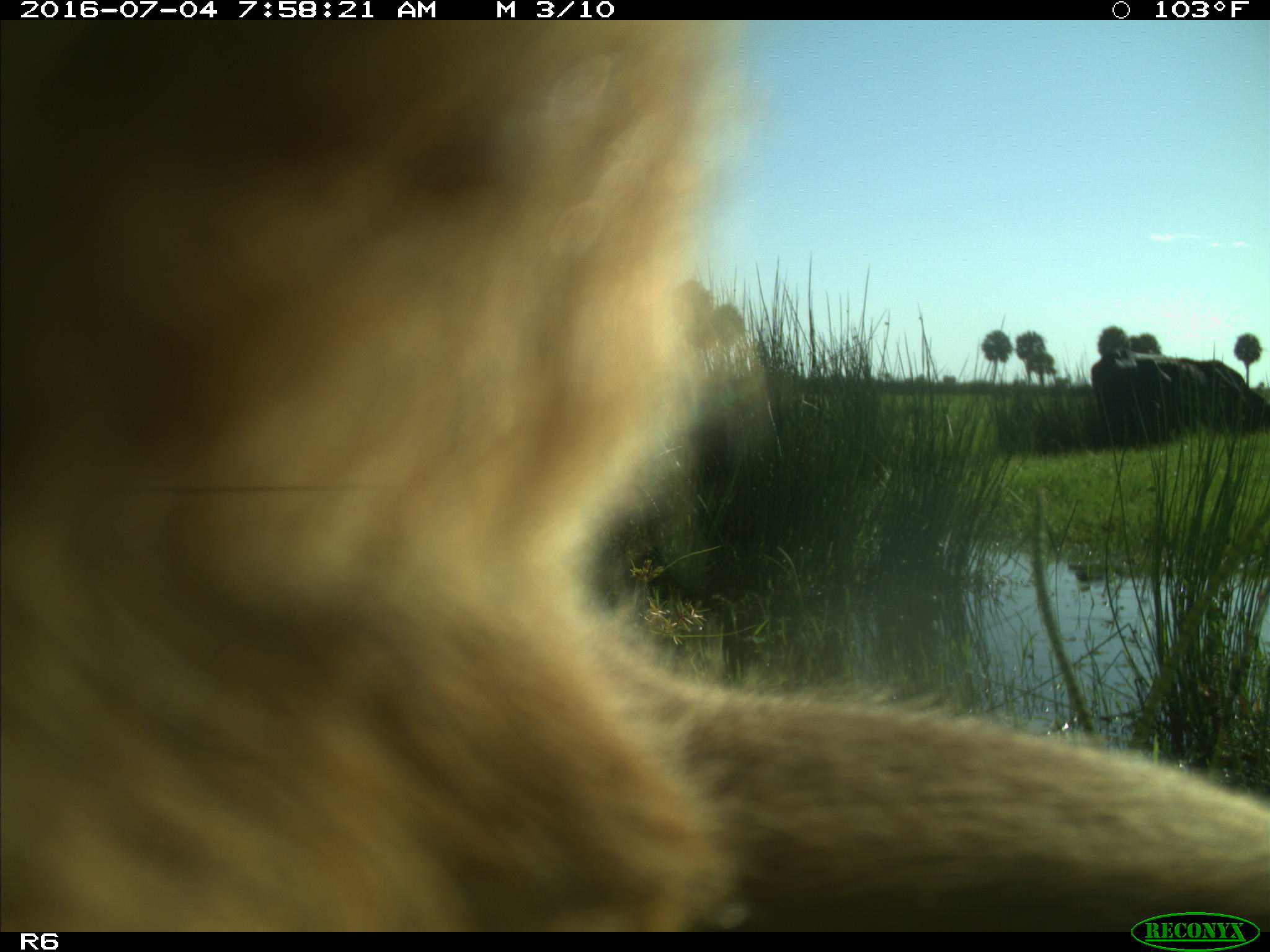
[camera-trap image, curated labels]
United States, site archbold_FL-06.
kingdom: Animalia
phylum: Chordata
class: Mammalia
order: Artiodactyla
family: Bovidae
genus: Bos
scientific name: Bos taurus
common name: domestic cow